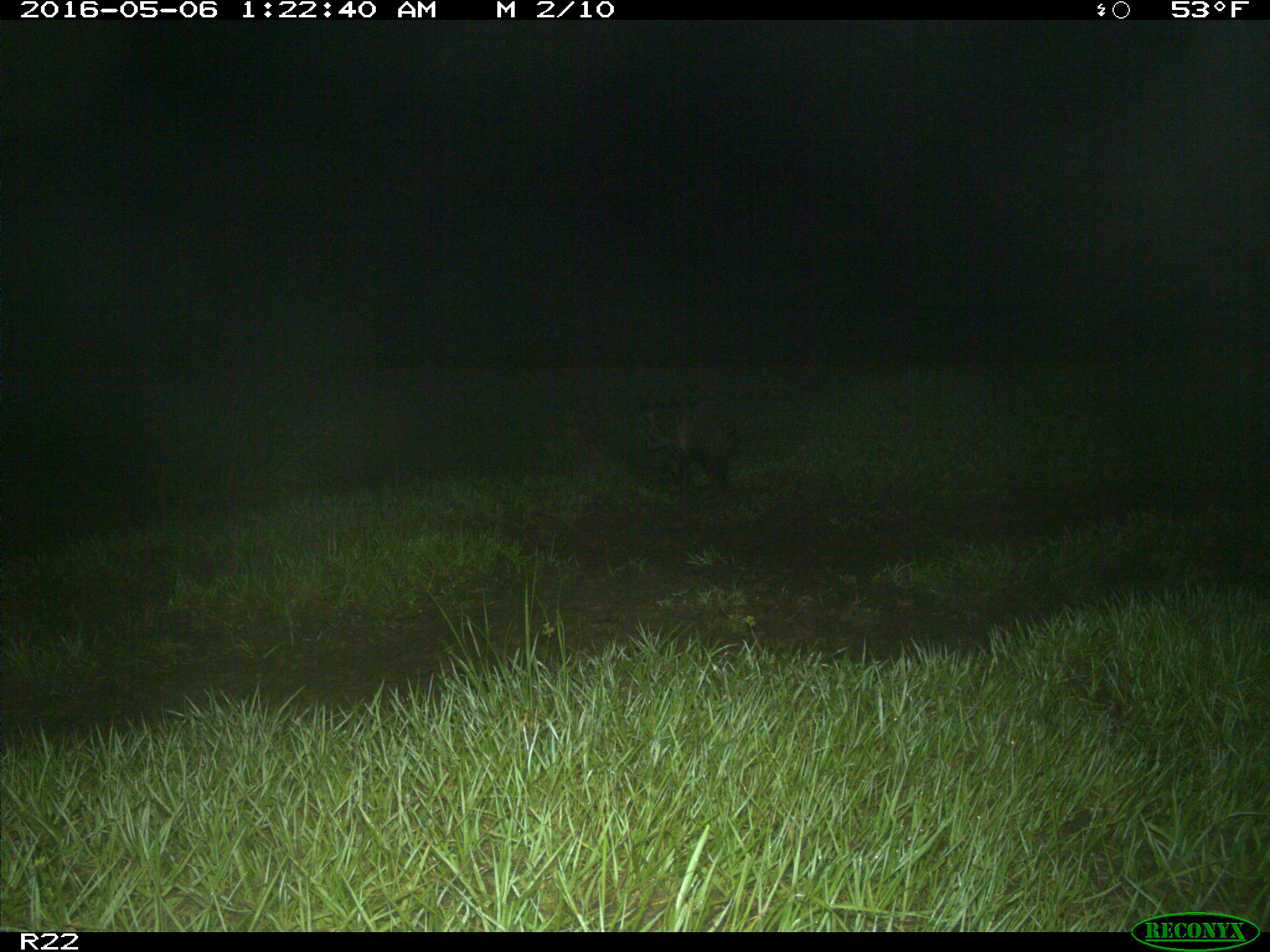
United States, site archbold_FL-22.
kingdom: Animalia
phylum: Chordata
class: Mammalia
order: Carnivora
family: Procyonidae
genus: Procyon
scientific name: Procyon lotor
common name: common raccoon